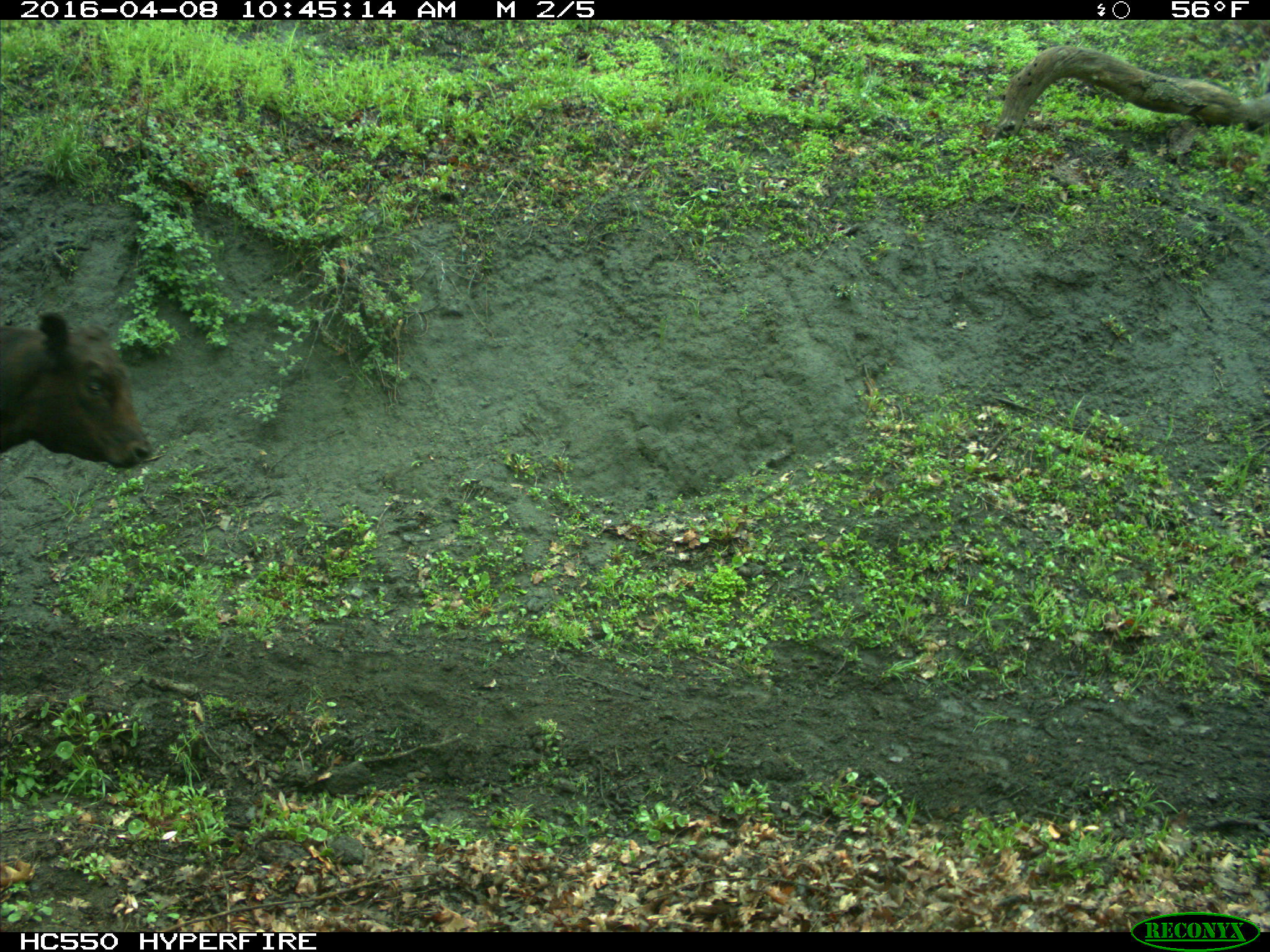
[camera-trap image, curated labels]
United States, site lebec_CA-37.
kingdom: Animalia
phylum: Chordata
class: Mammalia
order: Artiodactyla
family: Bovidae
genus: Bos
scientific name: Bos taurus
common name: domestic cow